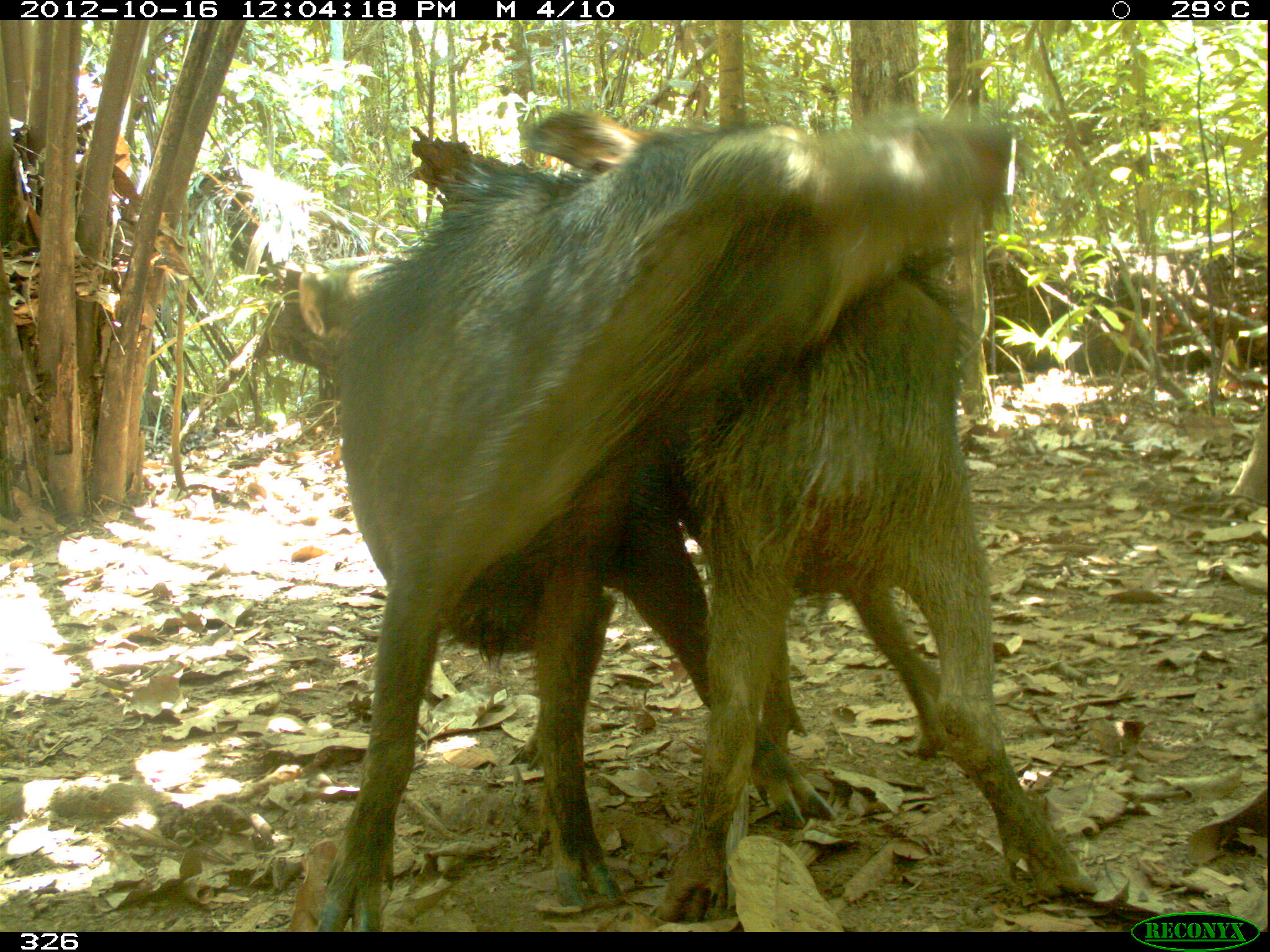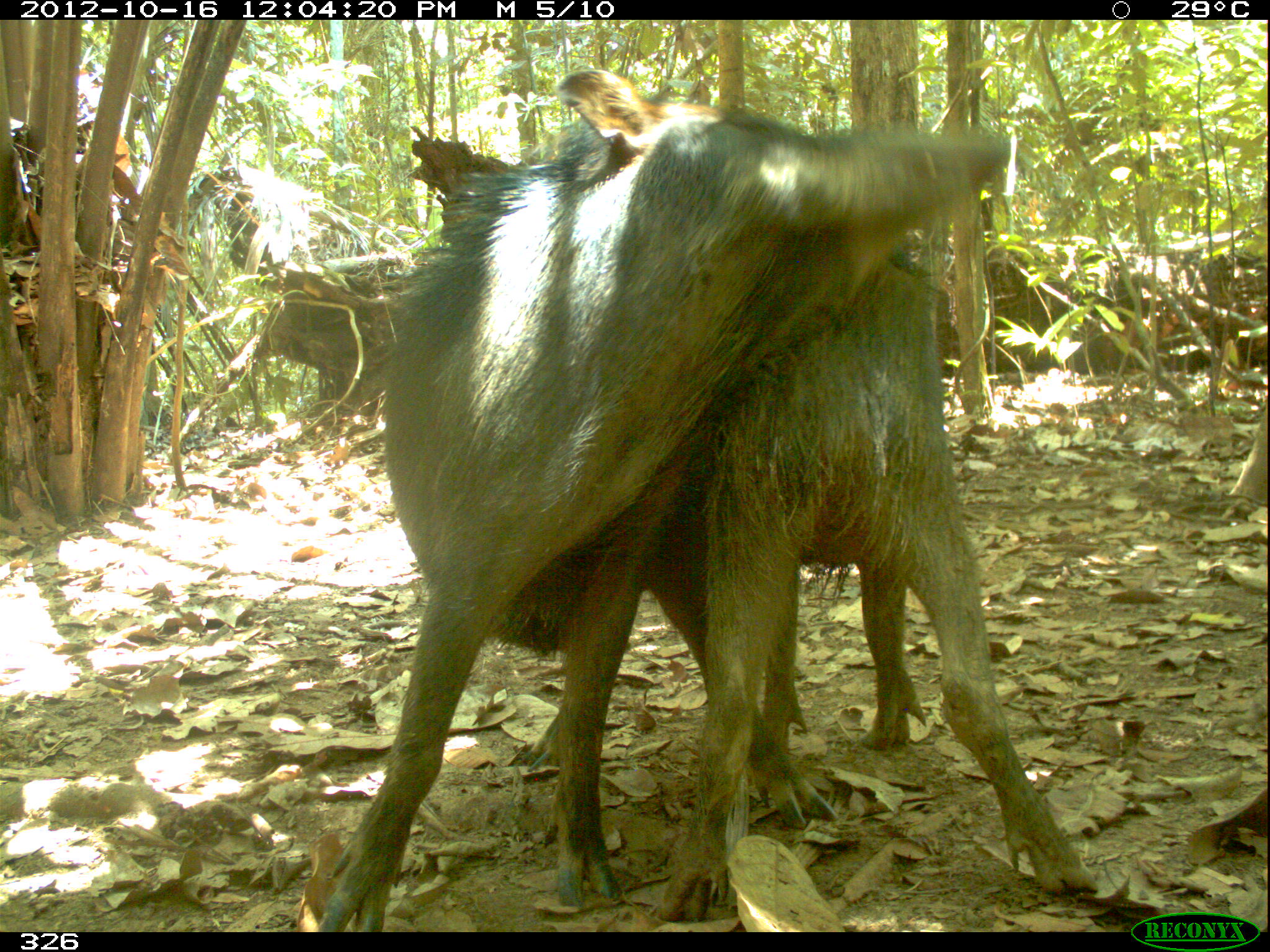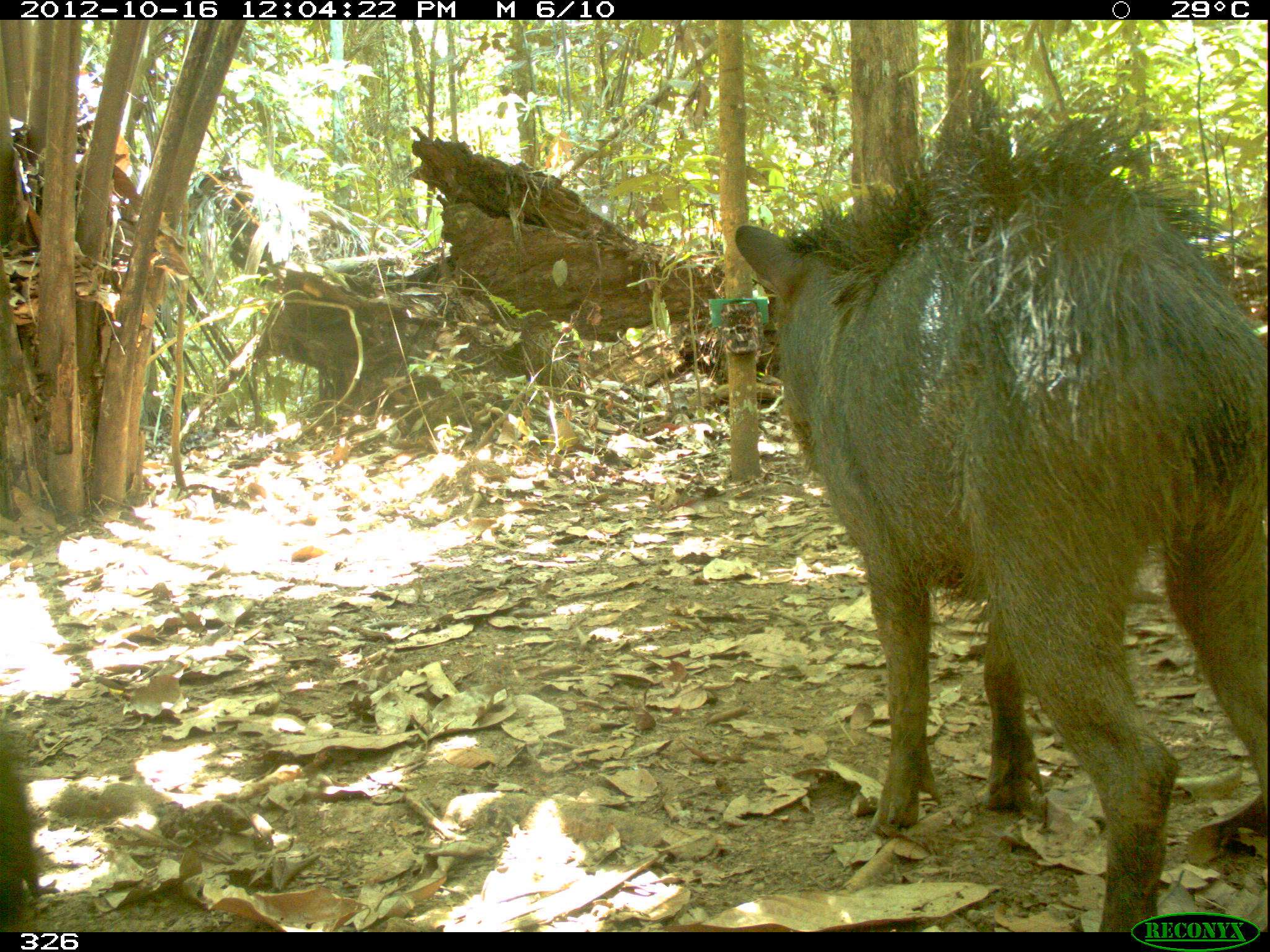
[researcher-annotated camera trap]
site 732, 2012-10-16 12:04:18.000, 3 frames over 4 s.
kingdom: Animalia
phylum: Chordata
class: Mammalia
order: Artiodactyla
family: Tayassuidae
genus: Tayassu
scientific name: Tayassu pecari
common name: white-lipped peccary